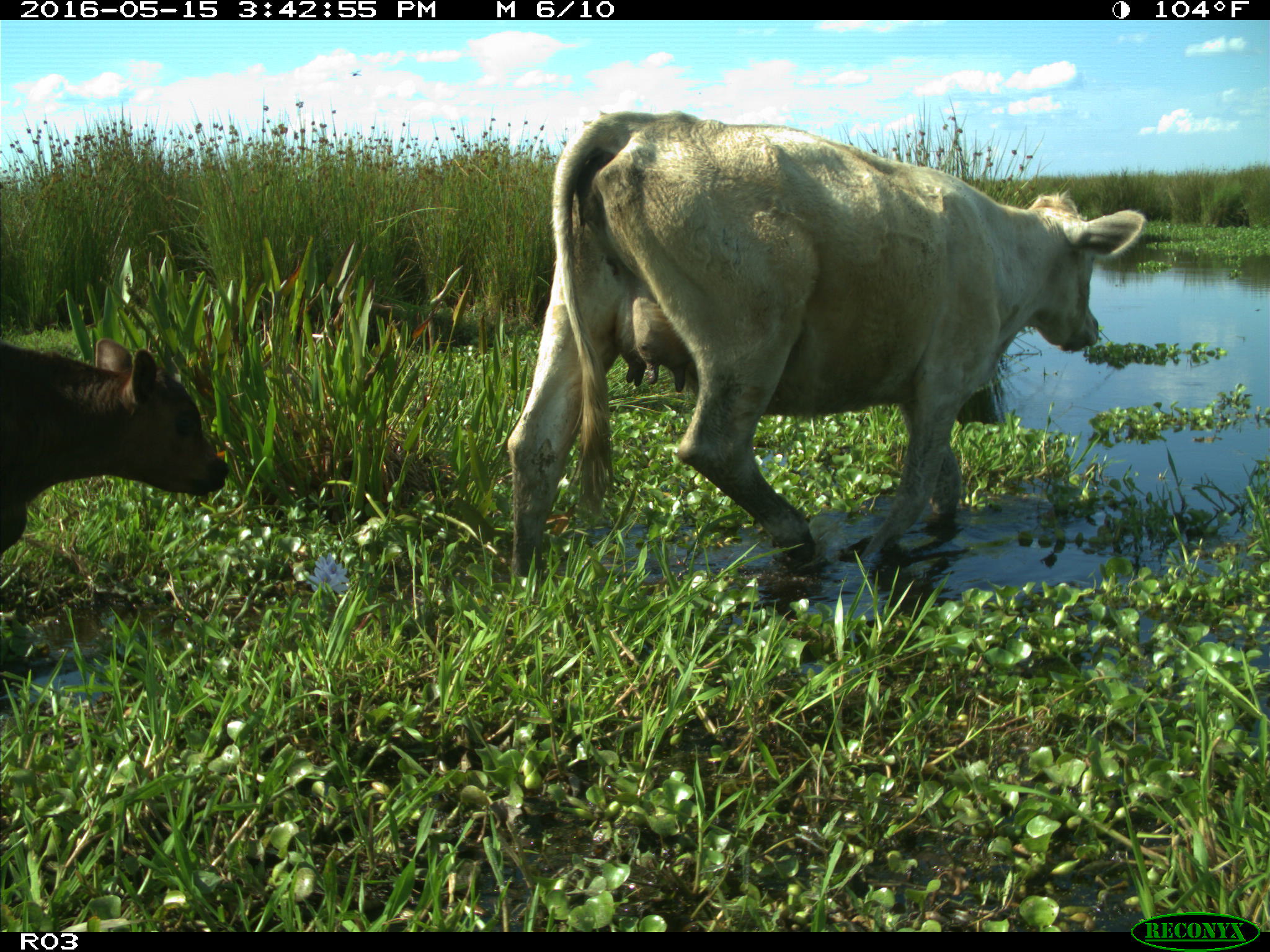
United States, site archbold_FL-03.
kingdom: Animalia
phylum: Chordata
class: Mammalia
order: Artiodactyla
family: Bovidae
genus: Bos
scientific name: Bos taurus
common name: domestic cow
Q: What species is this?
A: Bos taurus (domestic cow).